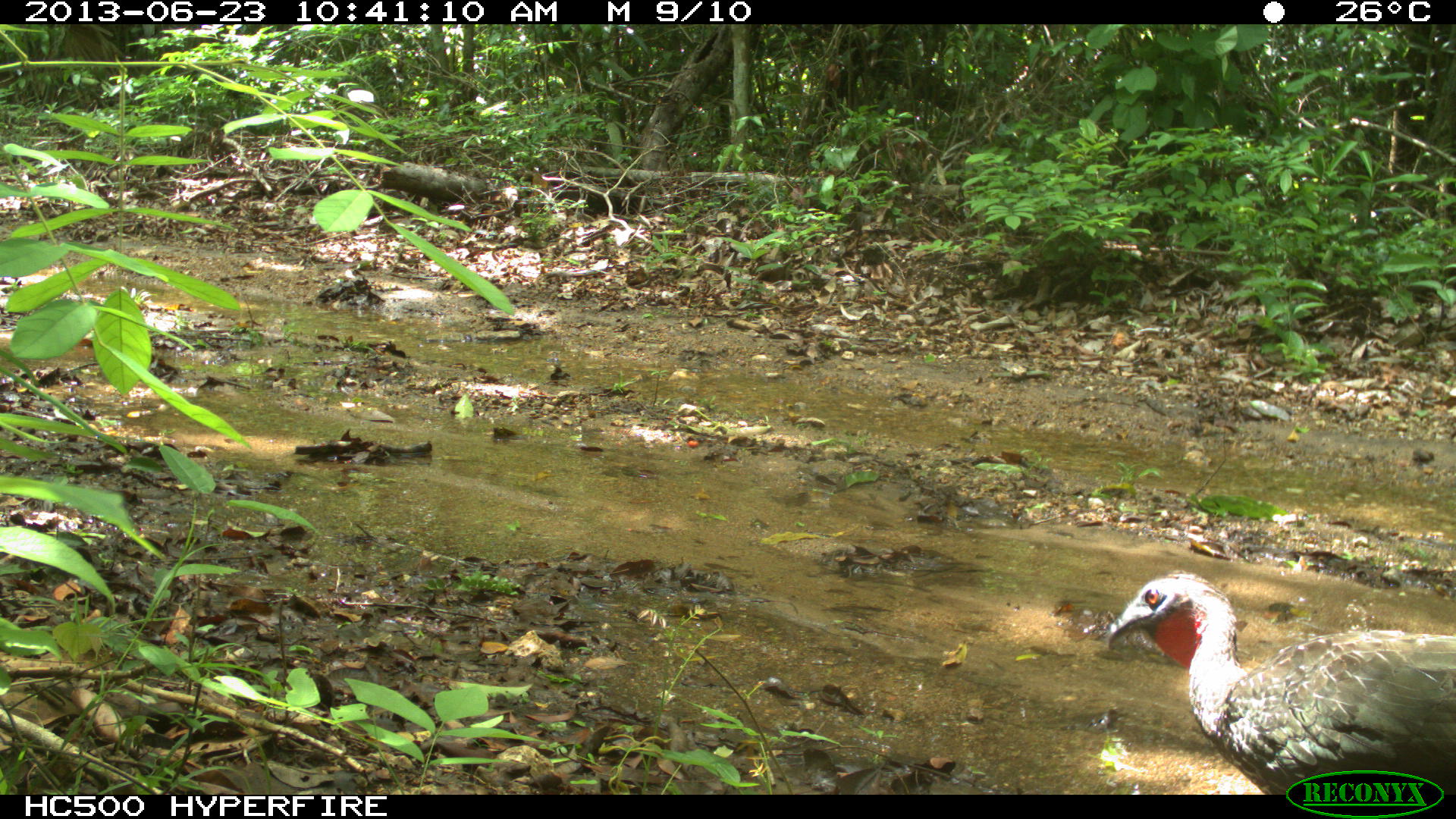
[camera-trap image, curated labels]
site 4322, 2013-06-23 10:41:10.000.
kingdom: Animalia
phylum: Chordata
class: Aves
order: Galliformes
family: Cracidae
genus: Penelope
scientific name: Penelope purpurascens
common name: crested guan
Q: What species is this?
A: Penelope purpurascens (crested guan).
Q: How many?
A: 1.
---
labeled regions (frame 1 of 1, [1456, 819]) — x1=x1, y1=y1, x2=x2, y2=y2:
penelope purpurascens: x1=1107, y1=568, x2=1454, y2=790